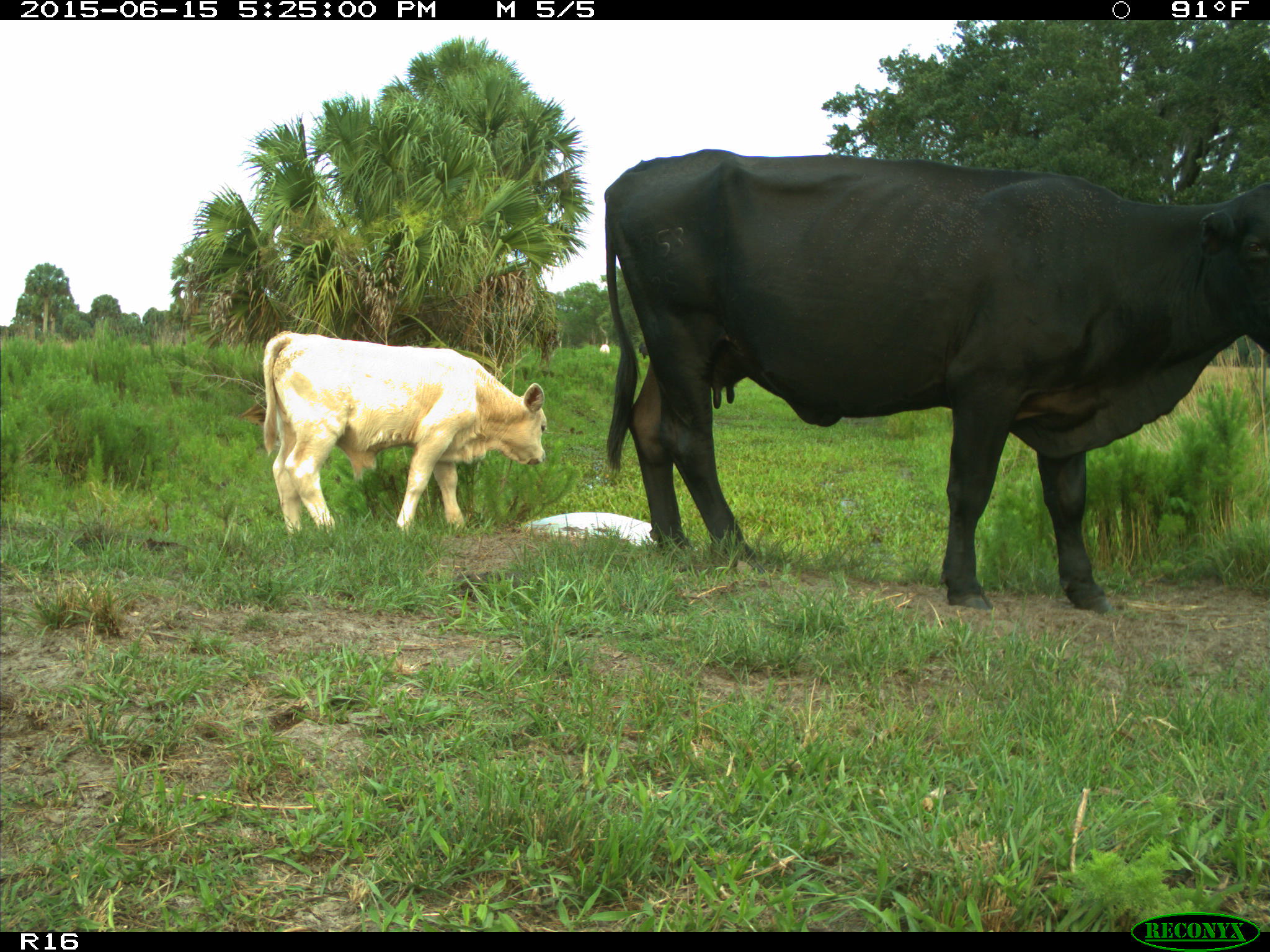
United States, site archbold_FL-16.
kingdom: Animalia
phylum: Chordata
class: Mammalia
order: Artiodactyla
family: Bovidae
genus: Bos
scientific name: Bos taurus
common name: domestic cow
Bos taurus (domestic cow).